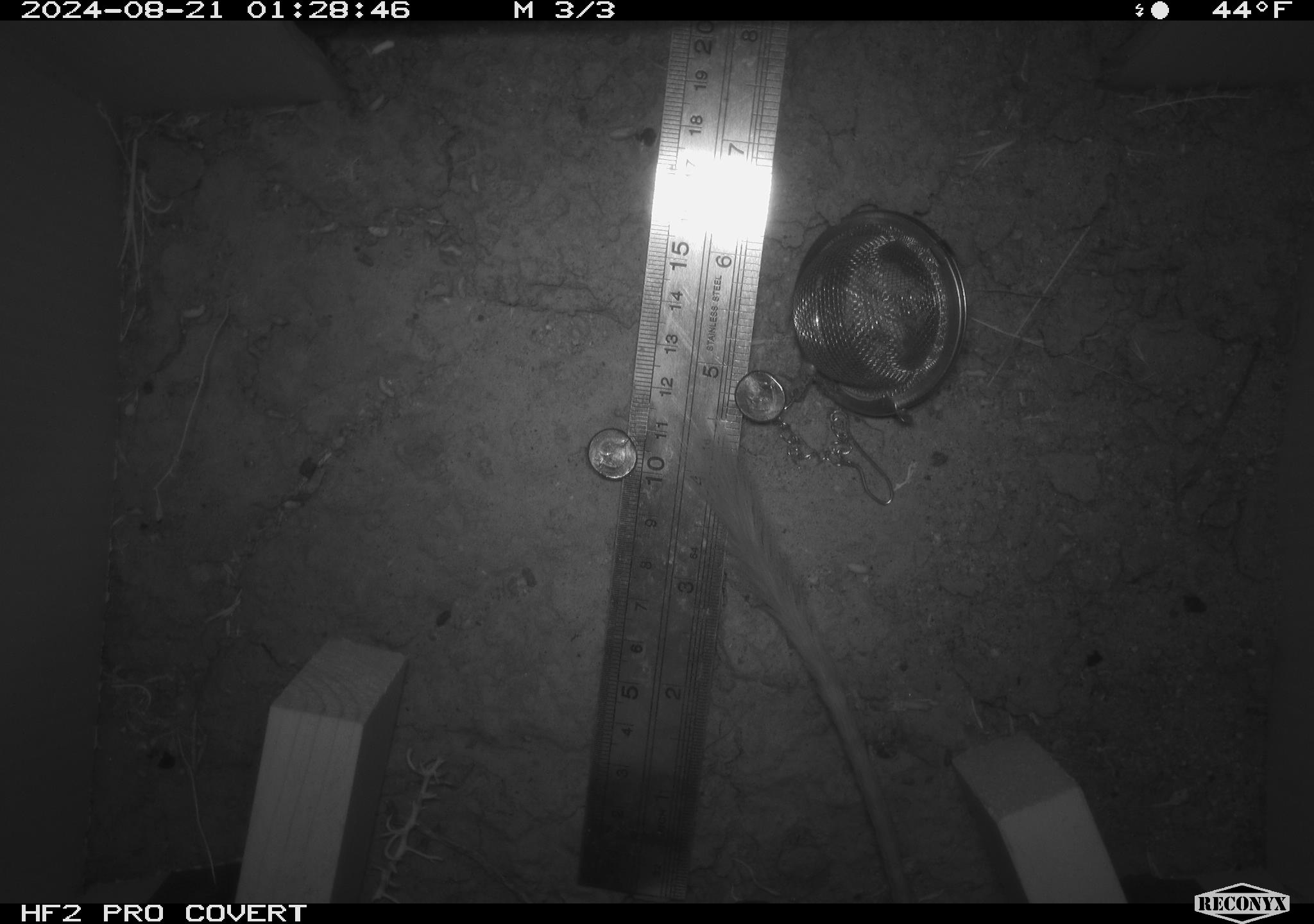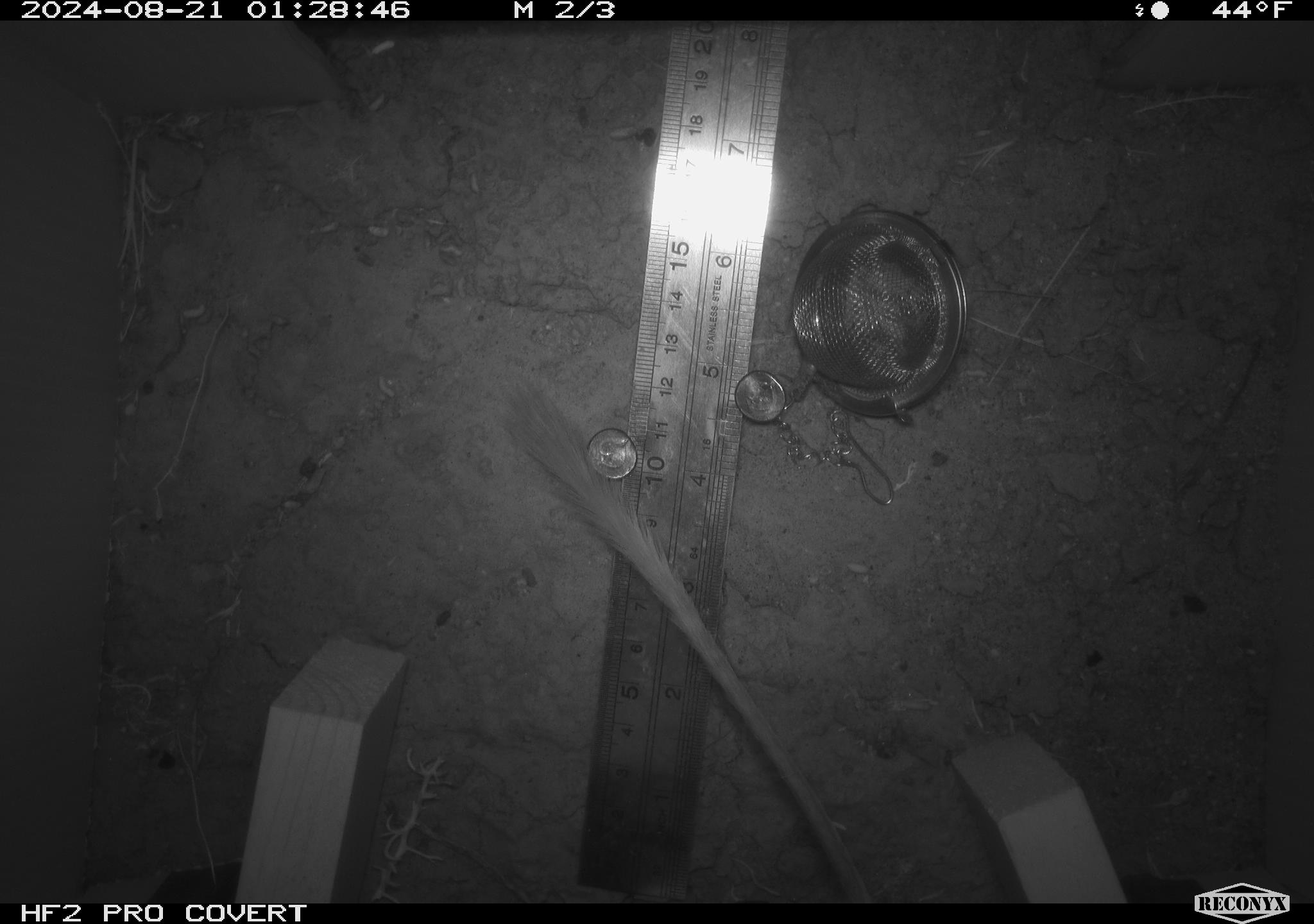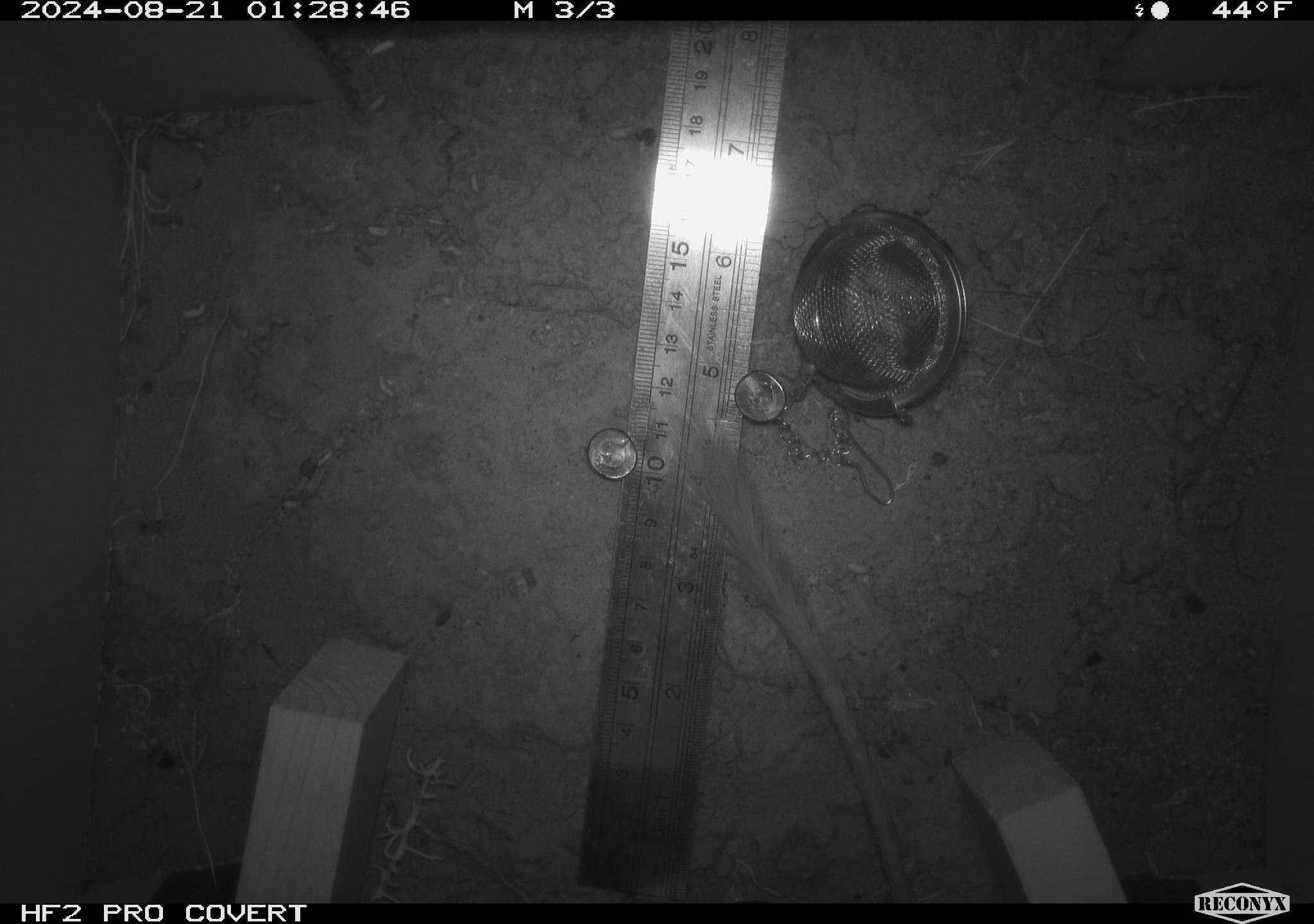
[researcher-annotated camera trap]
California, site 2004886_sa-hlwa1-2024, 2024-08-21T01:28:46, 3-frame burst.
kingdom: Animalia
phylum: Chordata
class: Mammalia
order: Rodentia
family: Heteromyidae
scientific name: Heteromyidae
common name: kangaroo rats and pocket mice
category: heteromyidae family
Heteromyidae family (kangaroo rats and pocket mice) (Heteromyidae).